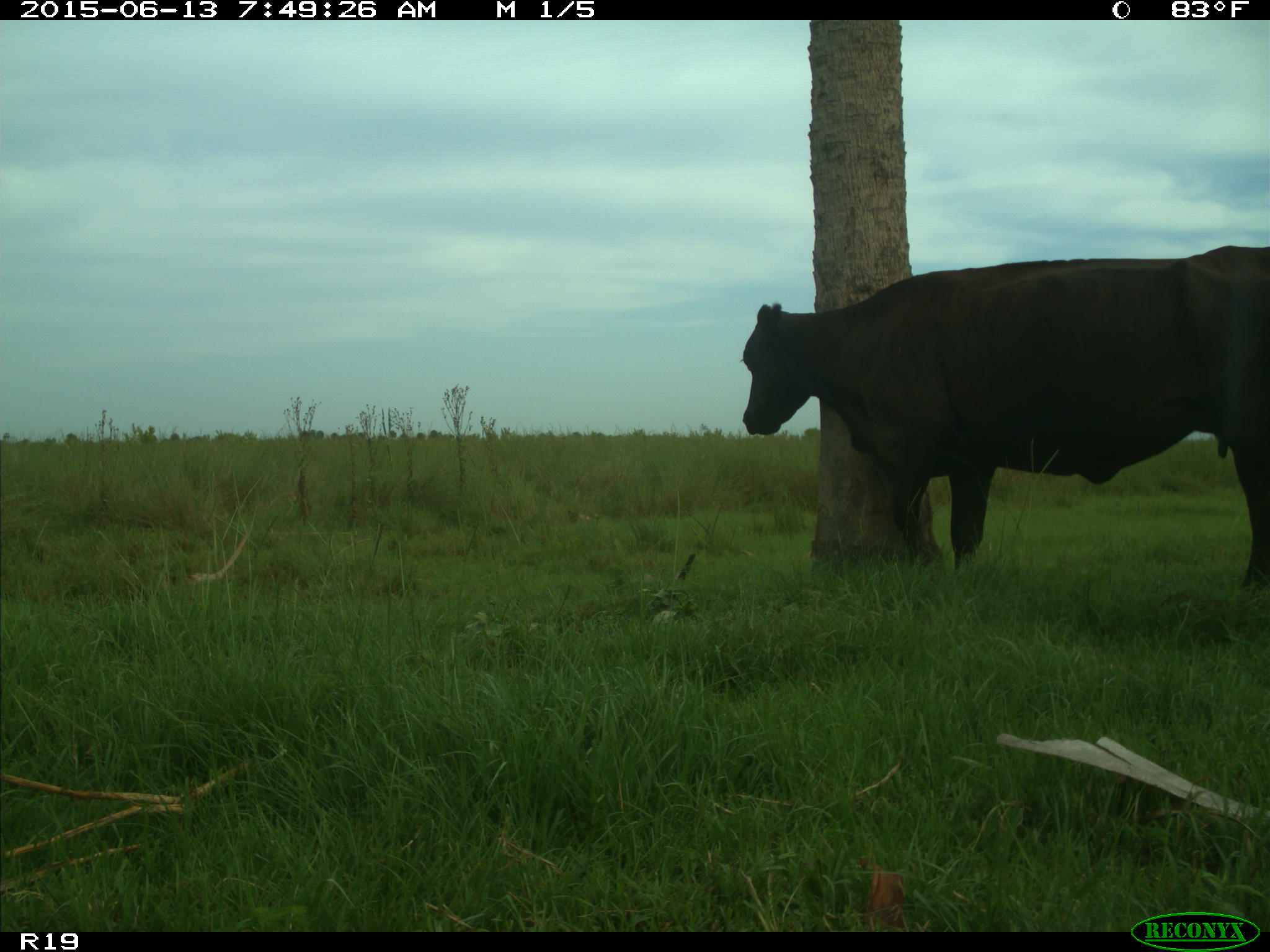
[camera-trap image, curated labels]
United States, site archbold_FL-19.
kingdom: Animalia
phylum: Chordata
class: Mammalia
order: Artiodactyla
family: Bovidae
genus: Bos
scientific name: Bos taurus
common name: domestic cow